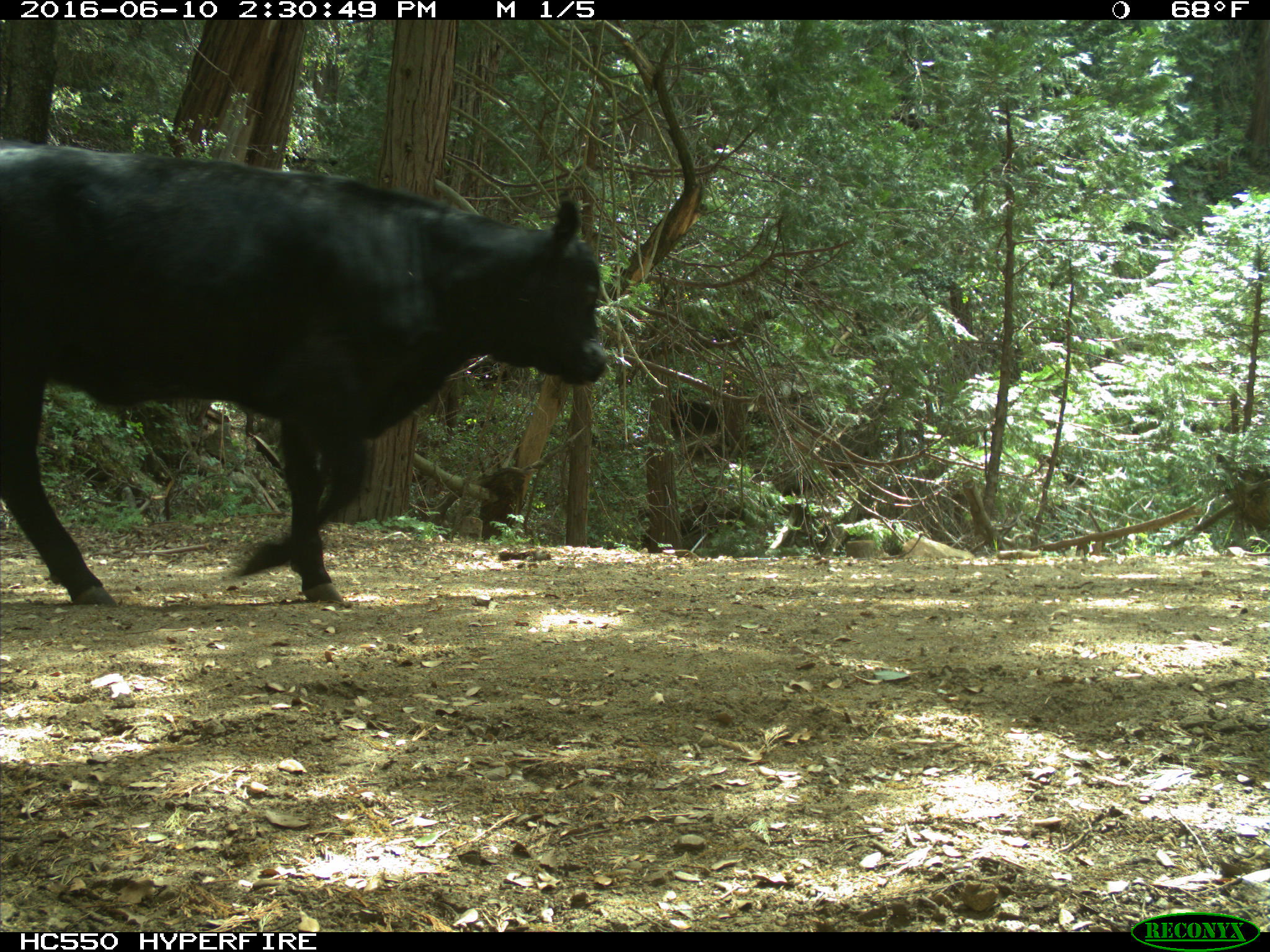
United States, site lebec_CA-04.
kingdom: Animalia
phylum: Chordata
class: Mammalia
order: Artiodactyla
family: Bovidae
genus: Bos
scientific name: Bos taurus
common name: domestic cow